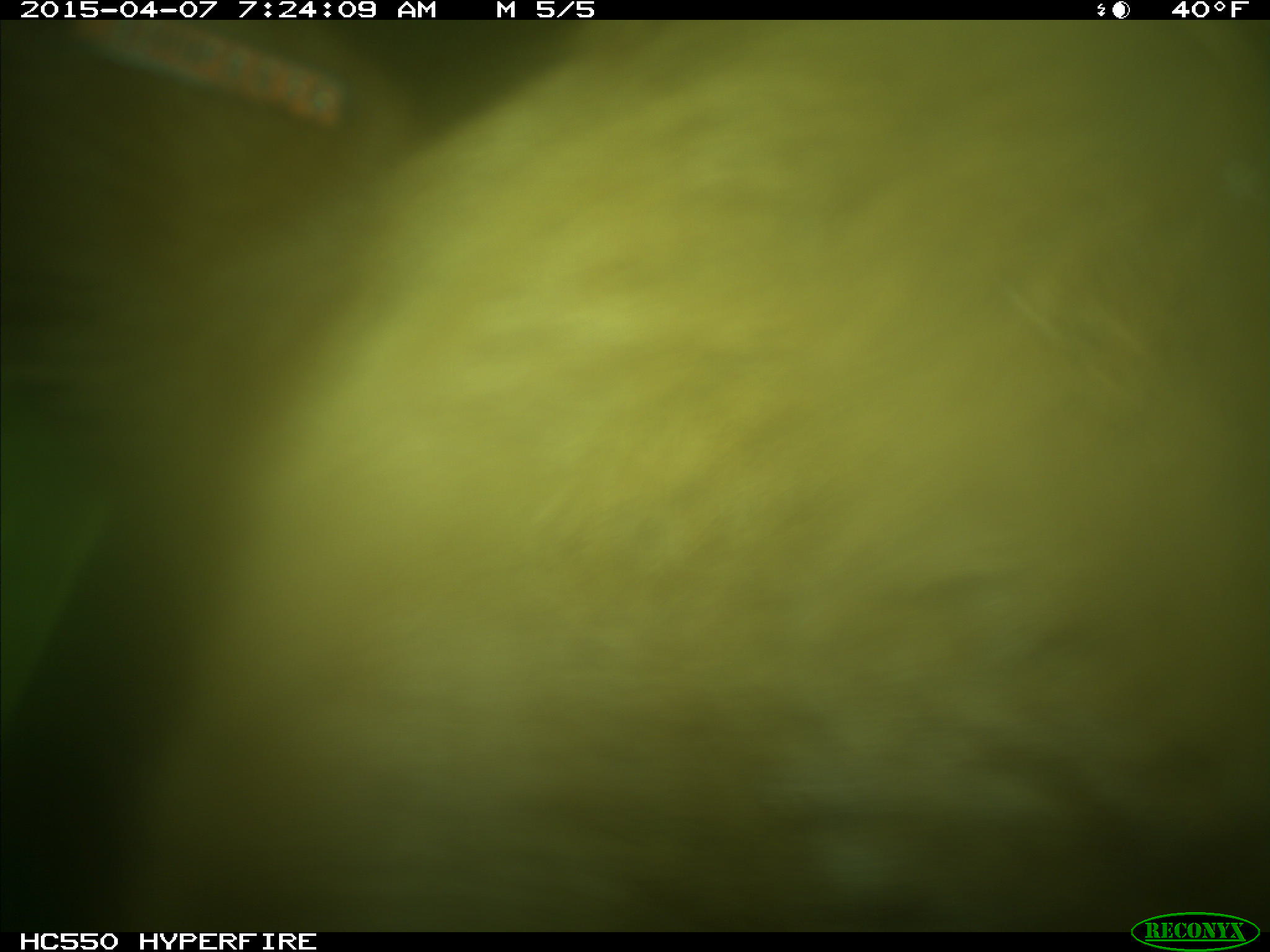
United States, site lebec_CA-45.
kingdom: Animalia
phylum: Chordata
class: Mammalia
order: Artiodactyla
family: Bovidae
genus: Bos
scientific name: Bos taurus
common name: domestic cow